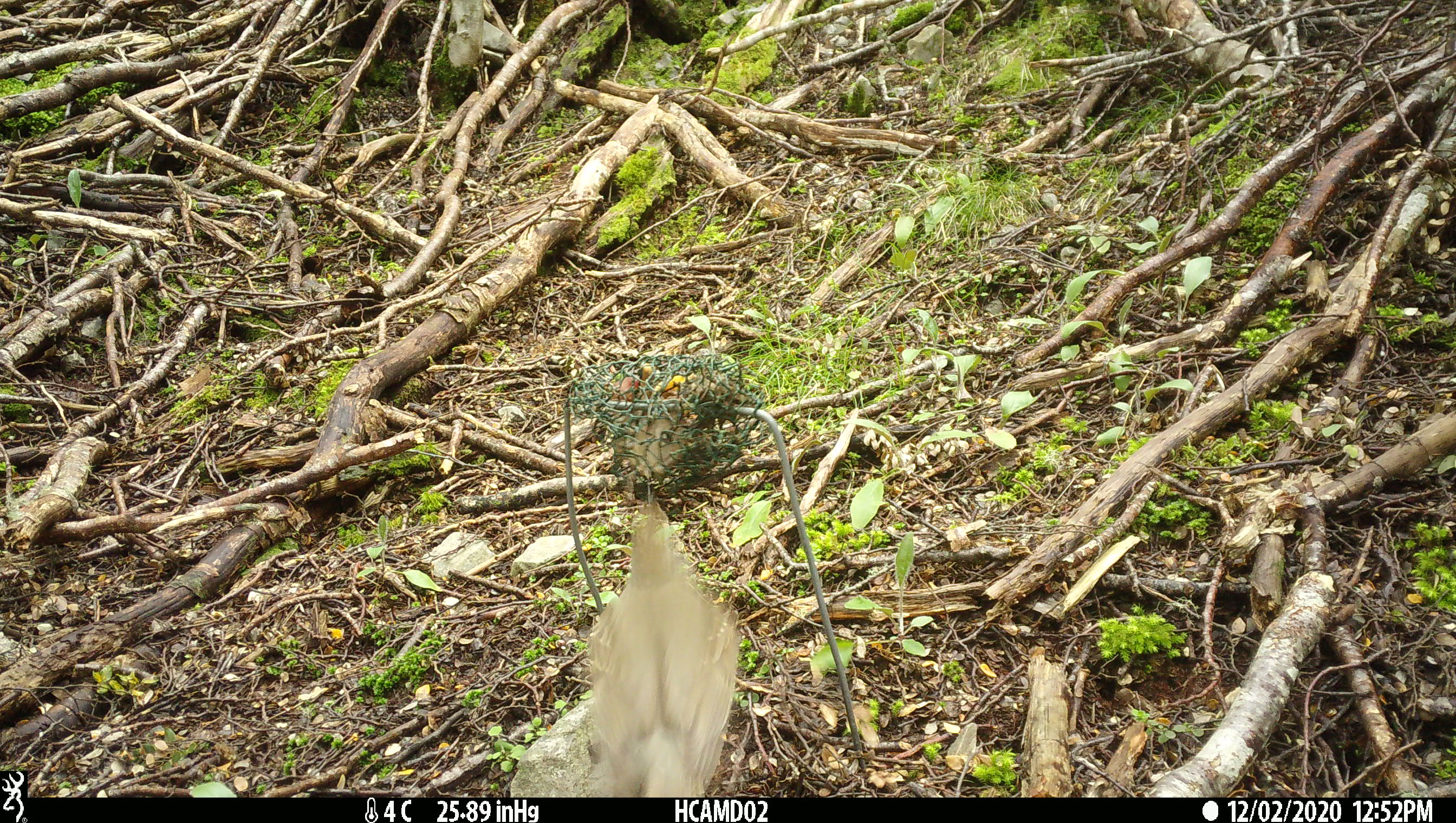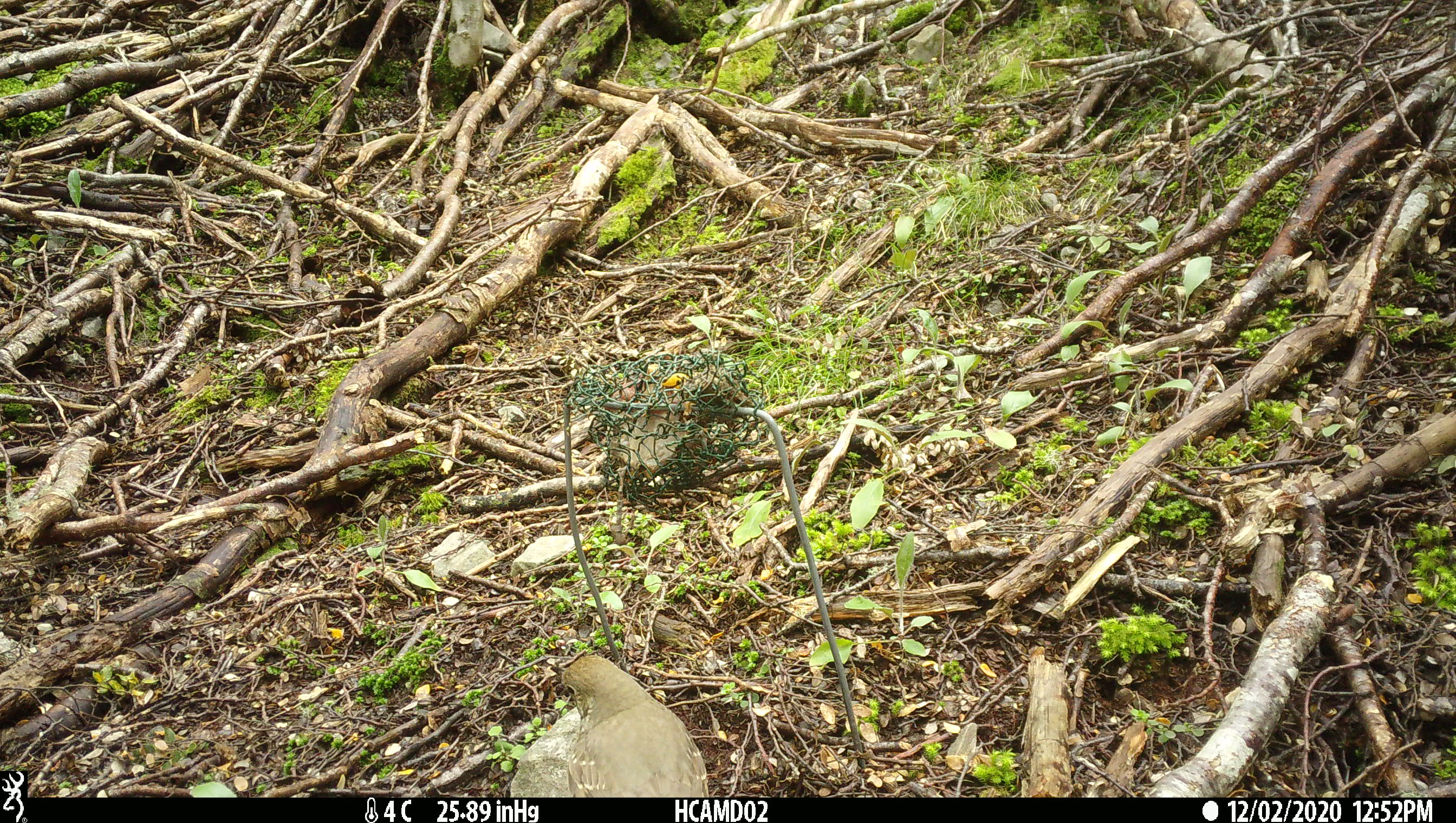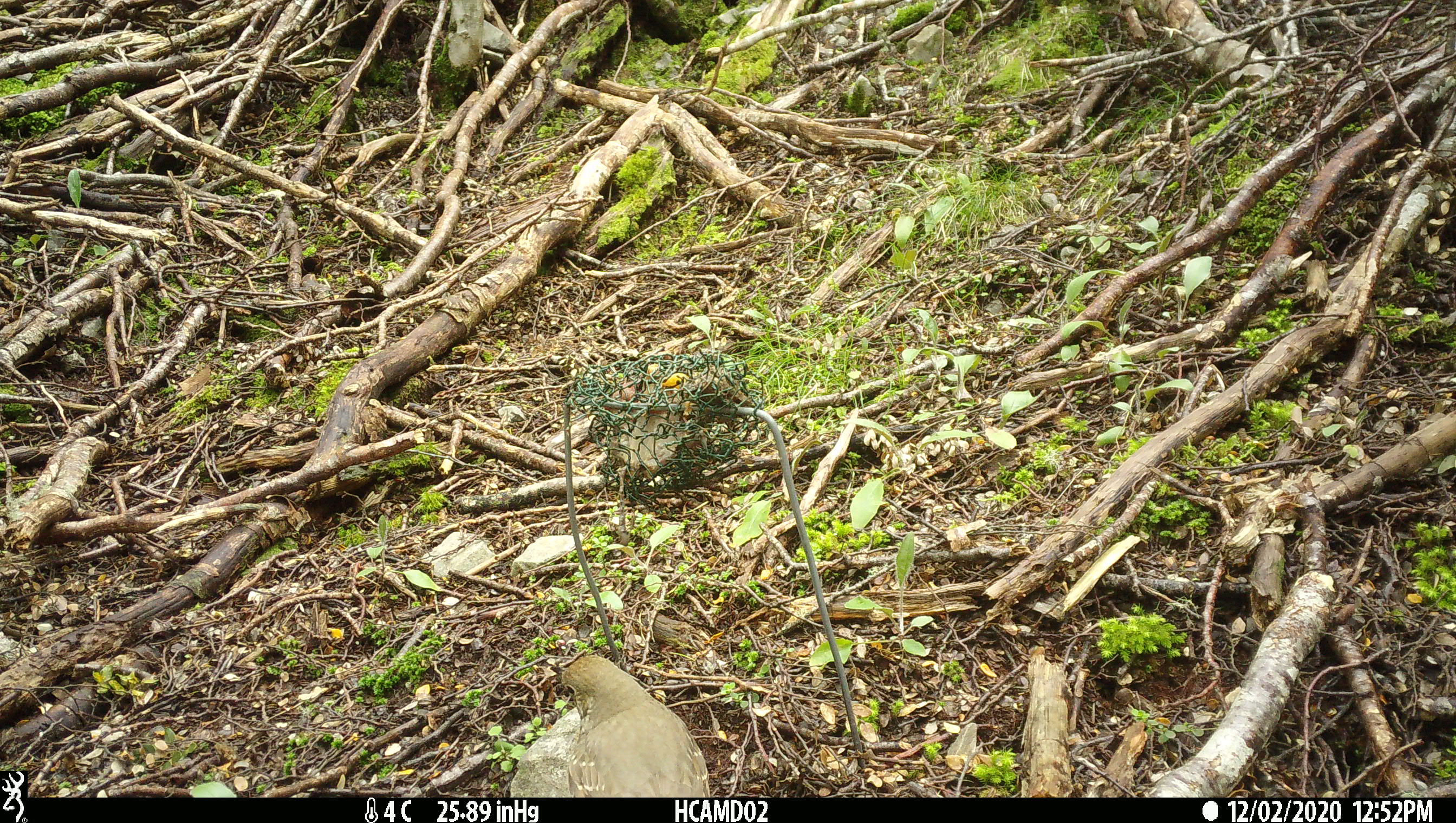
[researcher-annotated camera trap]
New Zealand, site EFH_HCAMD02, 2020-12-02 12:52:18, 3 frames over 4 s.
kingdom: Animalia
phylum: Chordata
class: Aves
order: Passeriformes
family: Turdidae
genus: Turdus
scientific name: Turdus philomelos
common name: song thrush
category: thrush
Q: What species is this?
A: Thrush (song thrush) (Turdus philomelos).